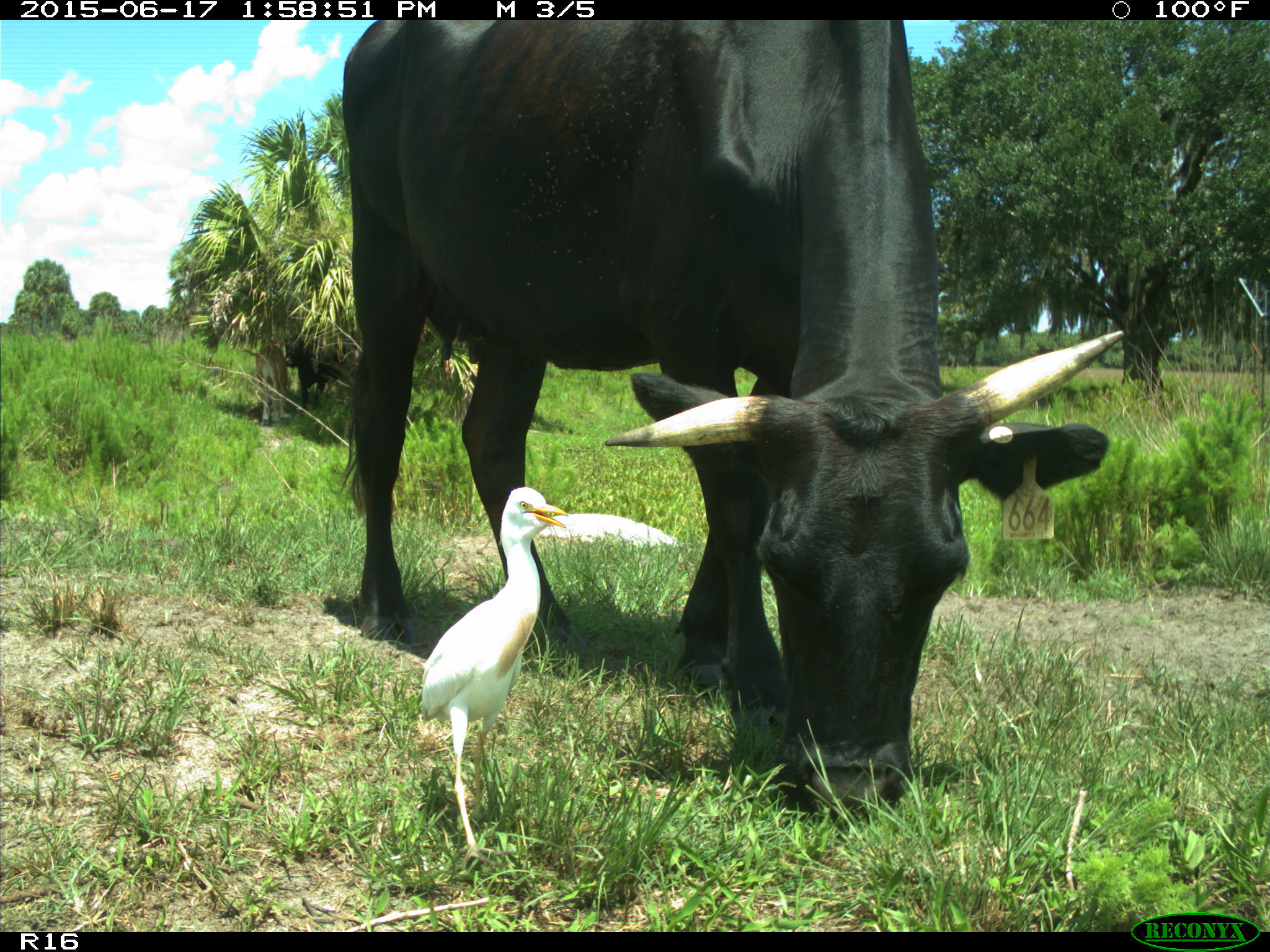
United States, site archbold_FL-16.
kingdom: Animalia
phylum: Chordata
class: Mammalia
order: Artiodactyla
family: Bovidae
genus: Bos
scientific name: Bos taurus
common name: domestic cow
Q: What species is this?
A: Bos taurus (domestic cow).